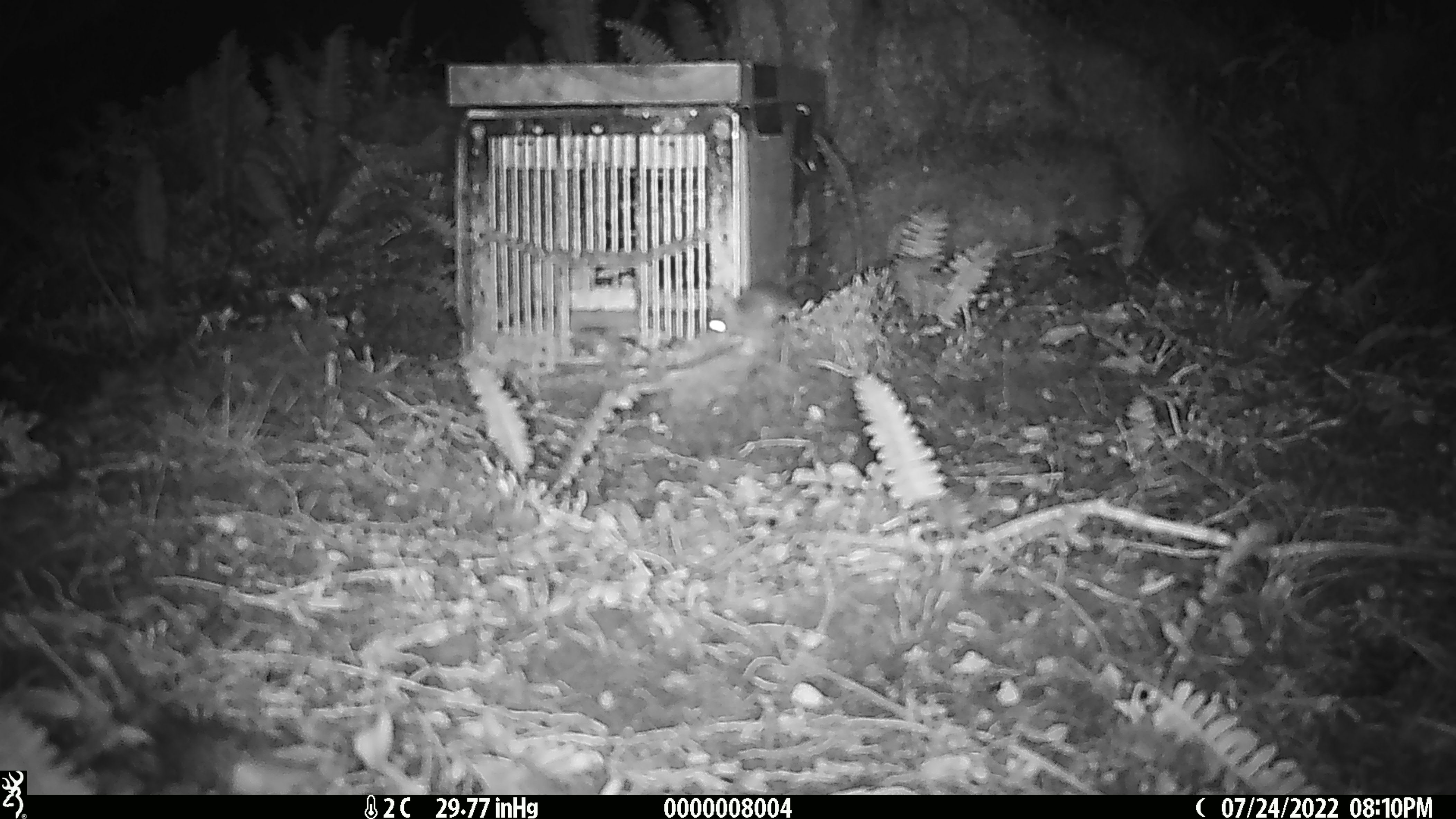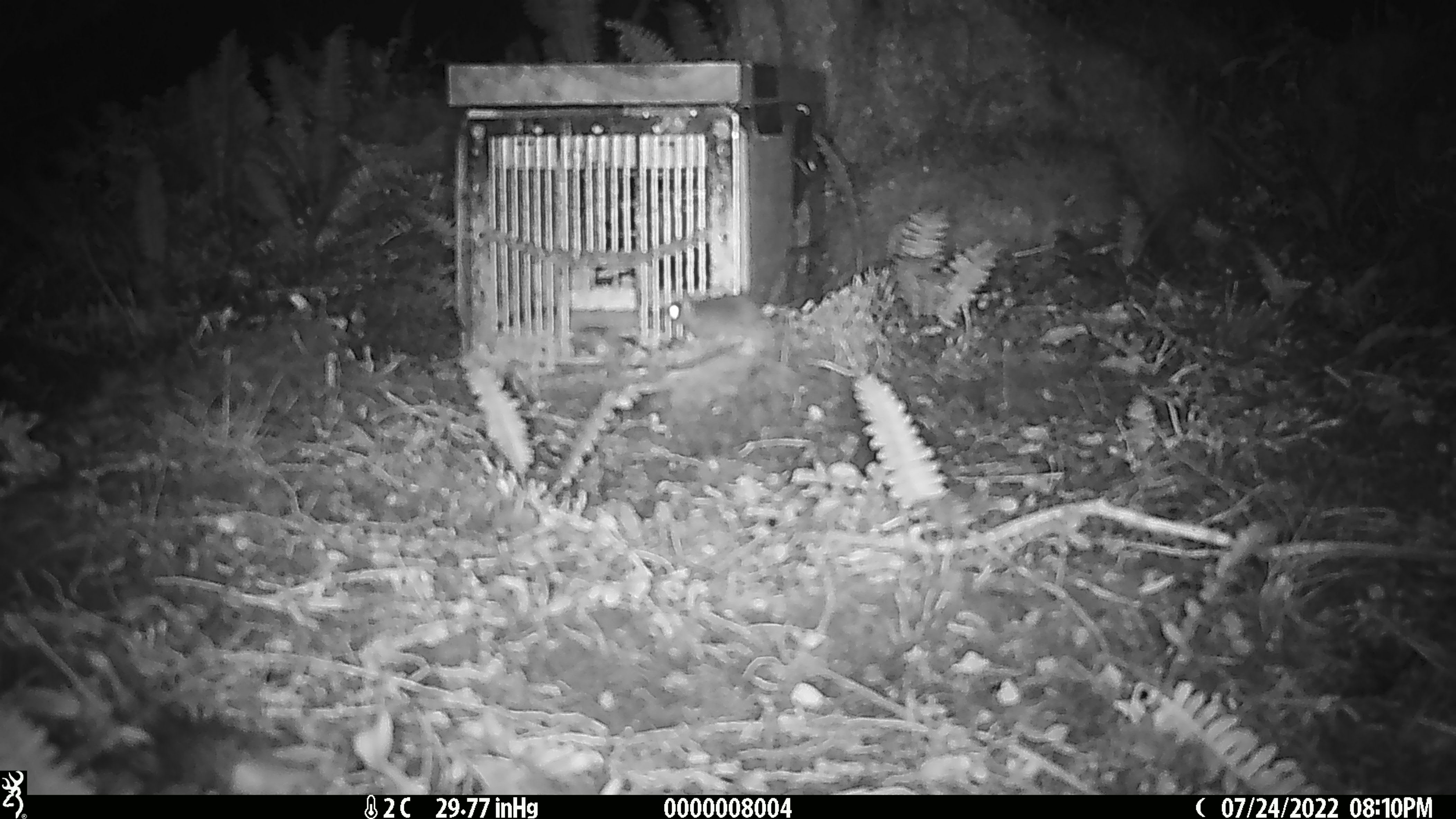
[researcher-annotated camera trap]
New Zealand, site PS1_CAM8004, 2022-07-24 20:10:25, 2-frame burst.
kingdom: Animalia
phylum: Chordata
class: Mammalia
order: Rodentia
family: Muridae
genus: Mus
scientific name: Mus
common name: mouse